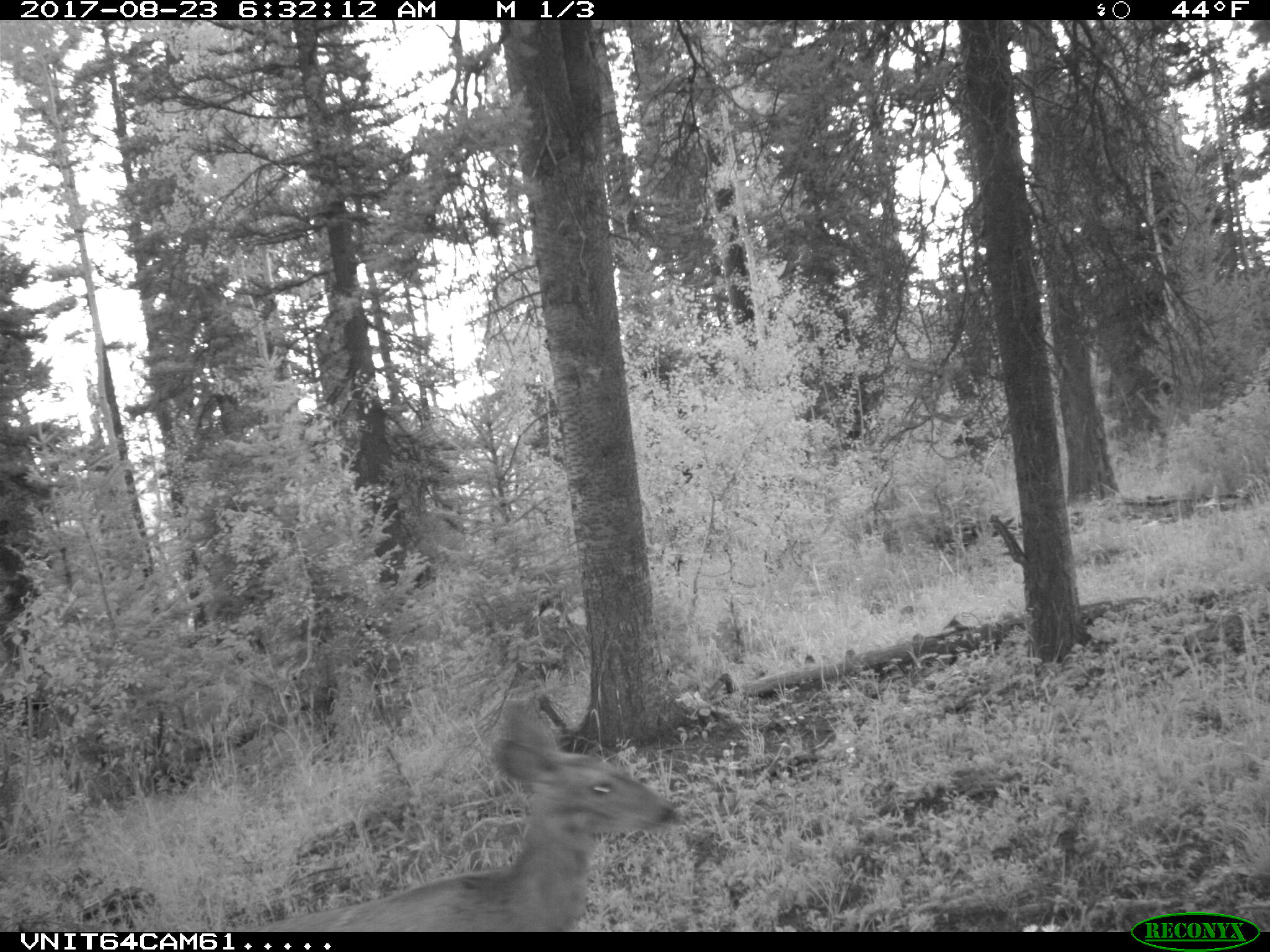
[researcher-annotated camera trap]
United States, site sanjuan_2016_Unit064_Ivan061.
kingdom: Animalia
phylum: Chordata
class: Mammalia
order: Artiodactyla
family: Cervidae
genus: Odocoileus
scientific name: Odocoileus hemionus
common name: mule deer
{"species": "Odocoileus hemionus (mule deer)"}